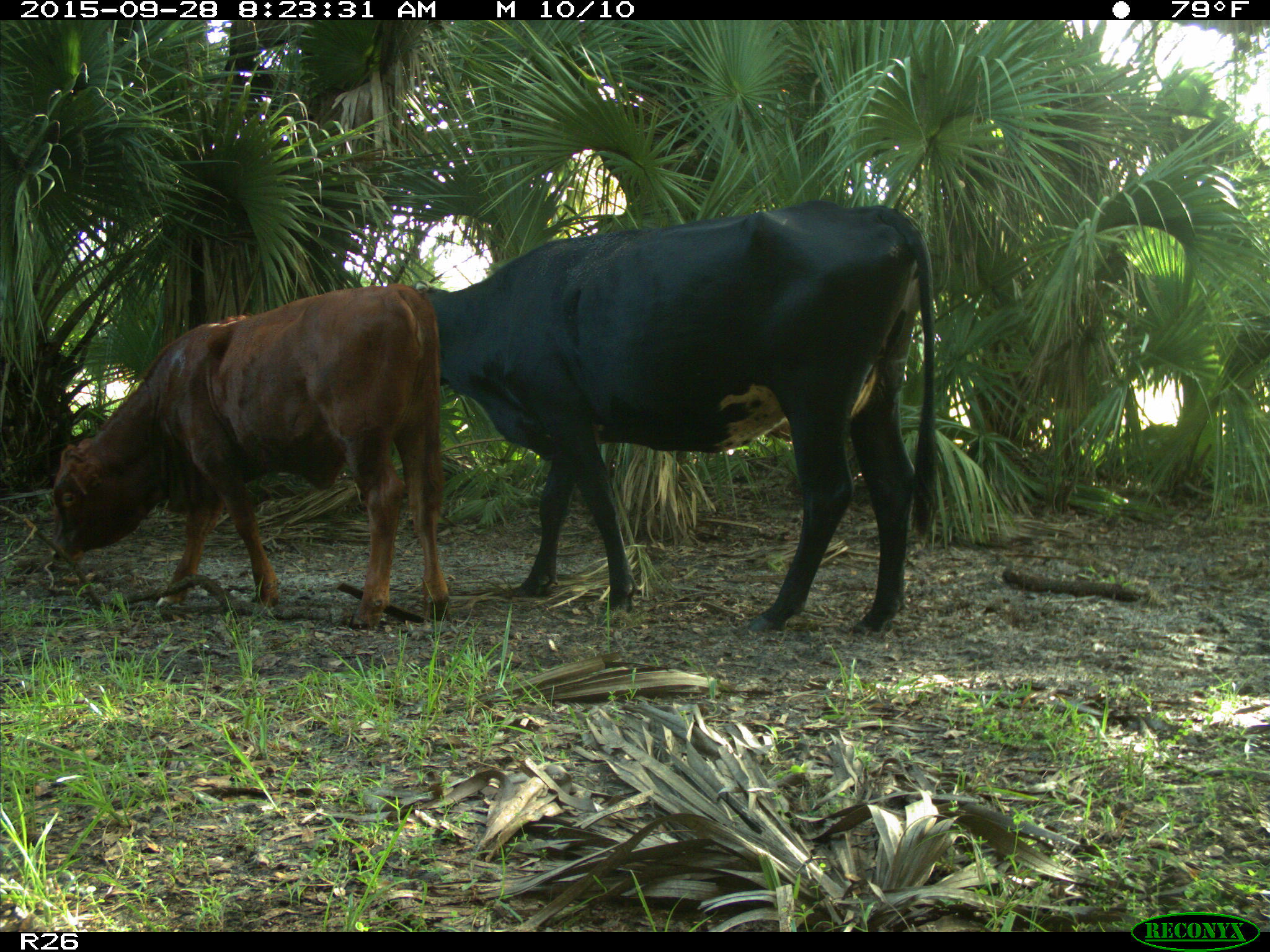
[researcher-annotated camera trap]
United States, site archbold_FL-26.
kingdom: Animalia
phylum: Chordata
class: Mammalia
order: Artiodactyla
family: Bovidae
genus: Bos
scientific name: Bos taurus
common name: domestic cow